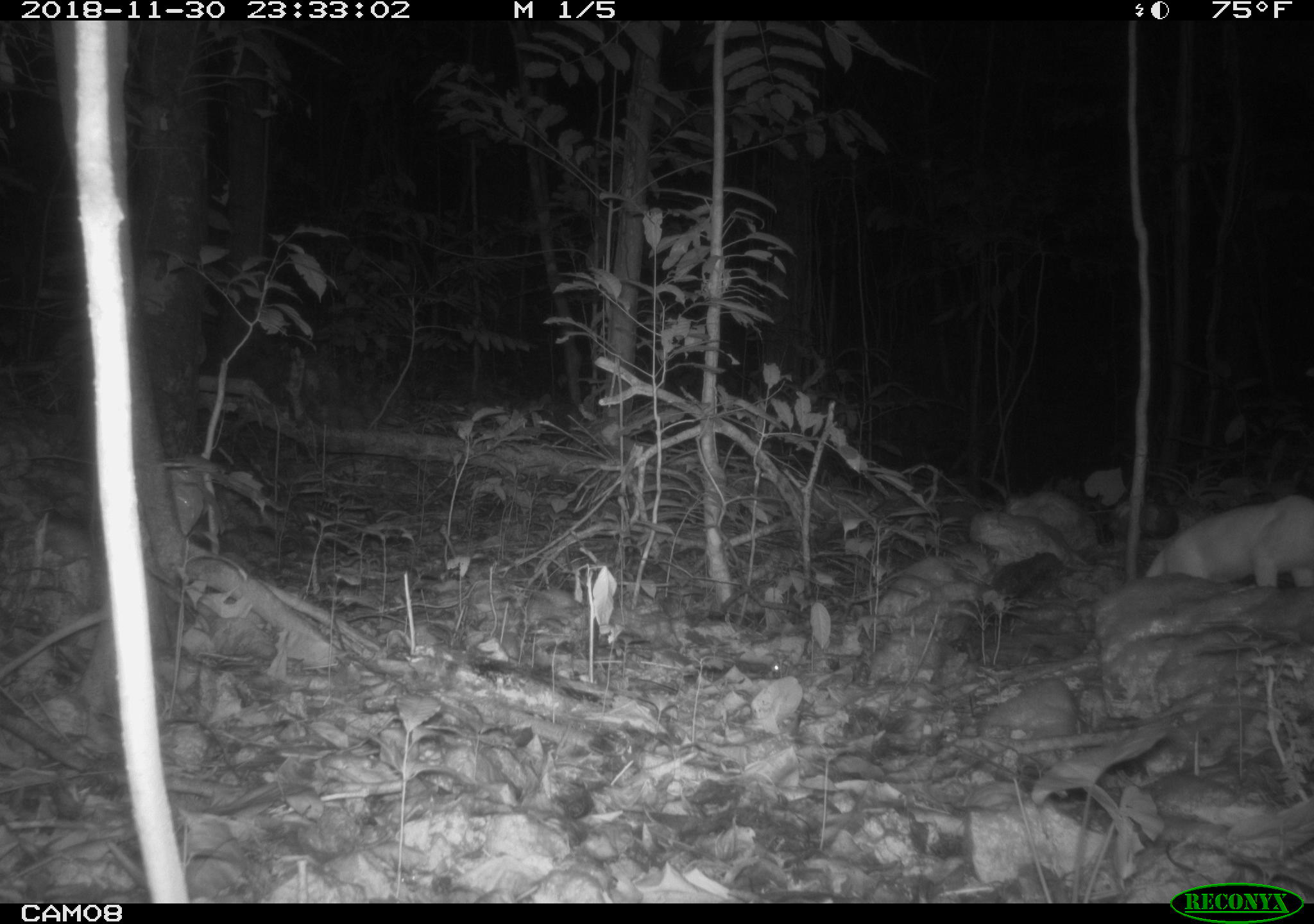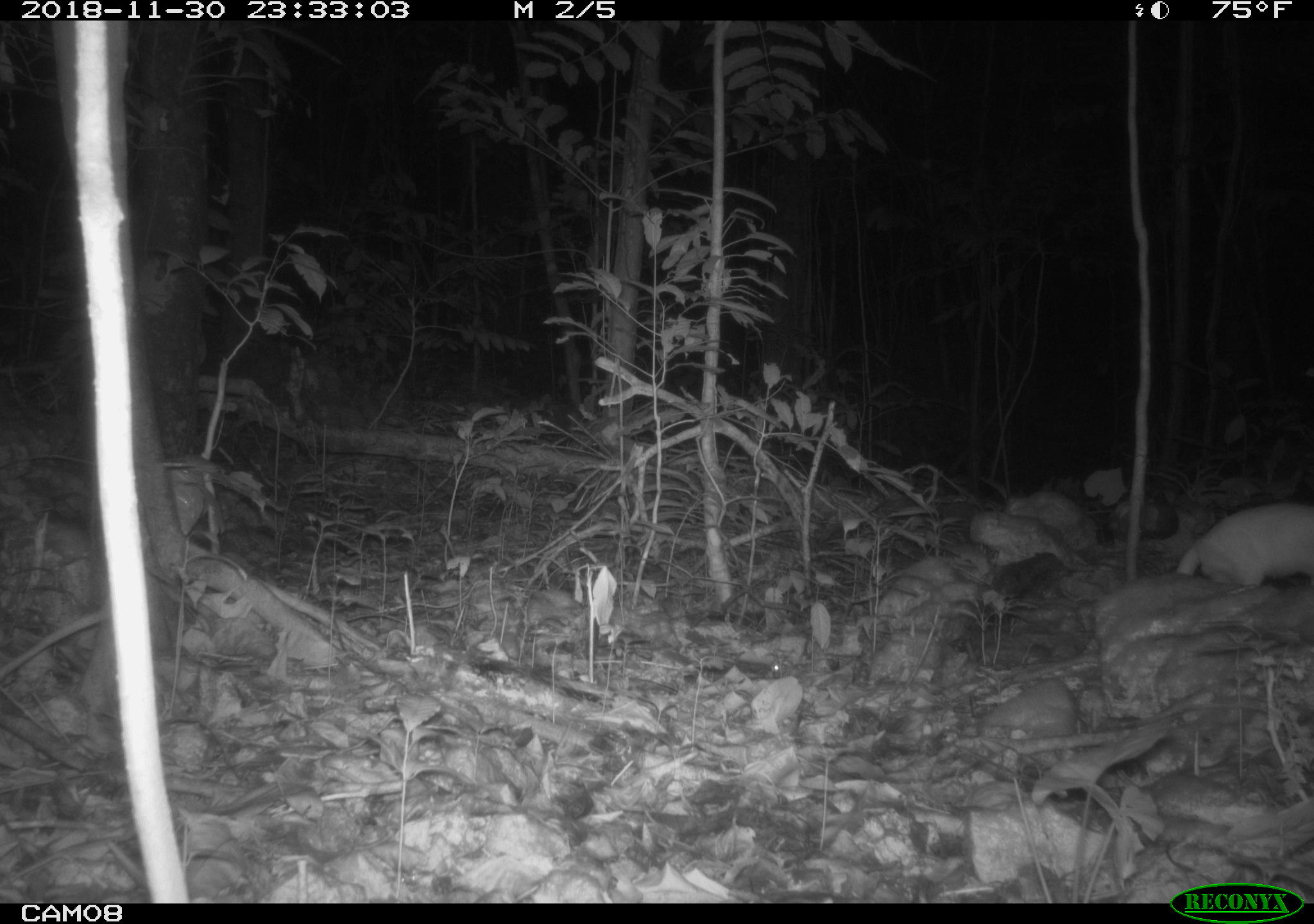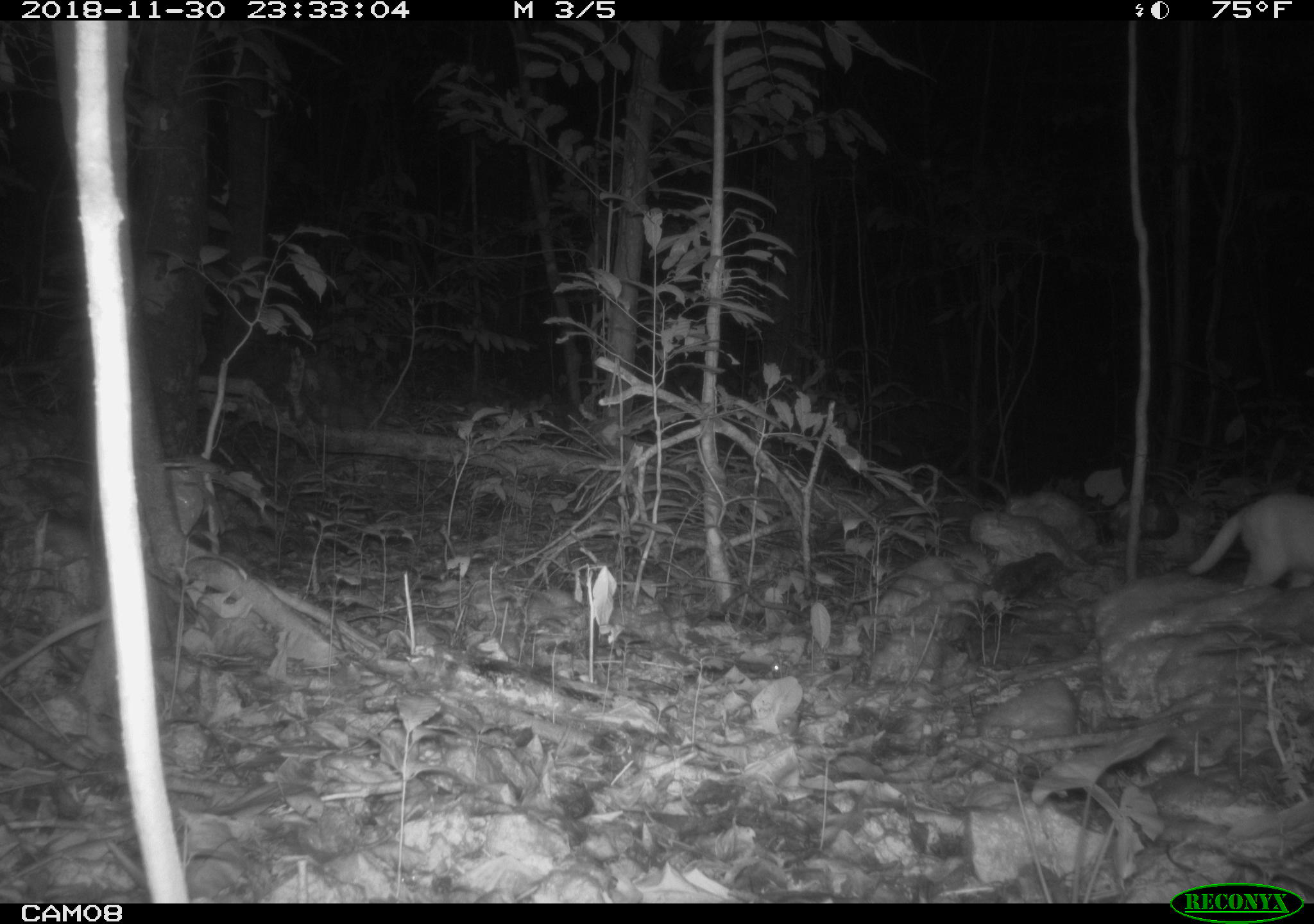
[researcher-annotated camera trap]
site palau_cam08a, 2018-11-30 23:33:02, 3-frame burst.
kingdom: Animalia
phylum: Chordata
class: Mammalia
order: Carnivora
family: Felidae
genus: Felis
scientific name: Felis catus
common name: cat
Cat (Felis catus).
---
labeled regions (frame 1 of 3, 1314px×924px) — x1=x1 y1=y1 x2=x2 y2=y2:
cat: x1=1147 y1=488 x2=1313 y2=593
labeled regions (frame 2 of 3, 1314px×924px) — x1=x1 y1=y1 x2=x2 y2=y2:
cat: x1=1177 y1=500 x2=1314 y2=588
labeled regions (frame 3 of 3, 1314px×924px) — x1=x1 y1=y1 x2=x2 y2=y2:
cat: x1=1185 y1=488 x2=1314 y2=594